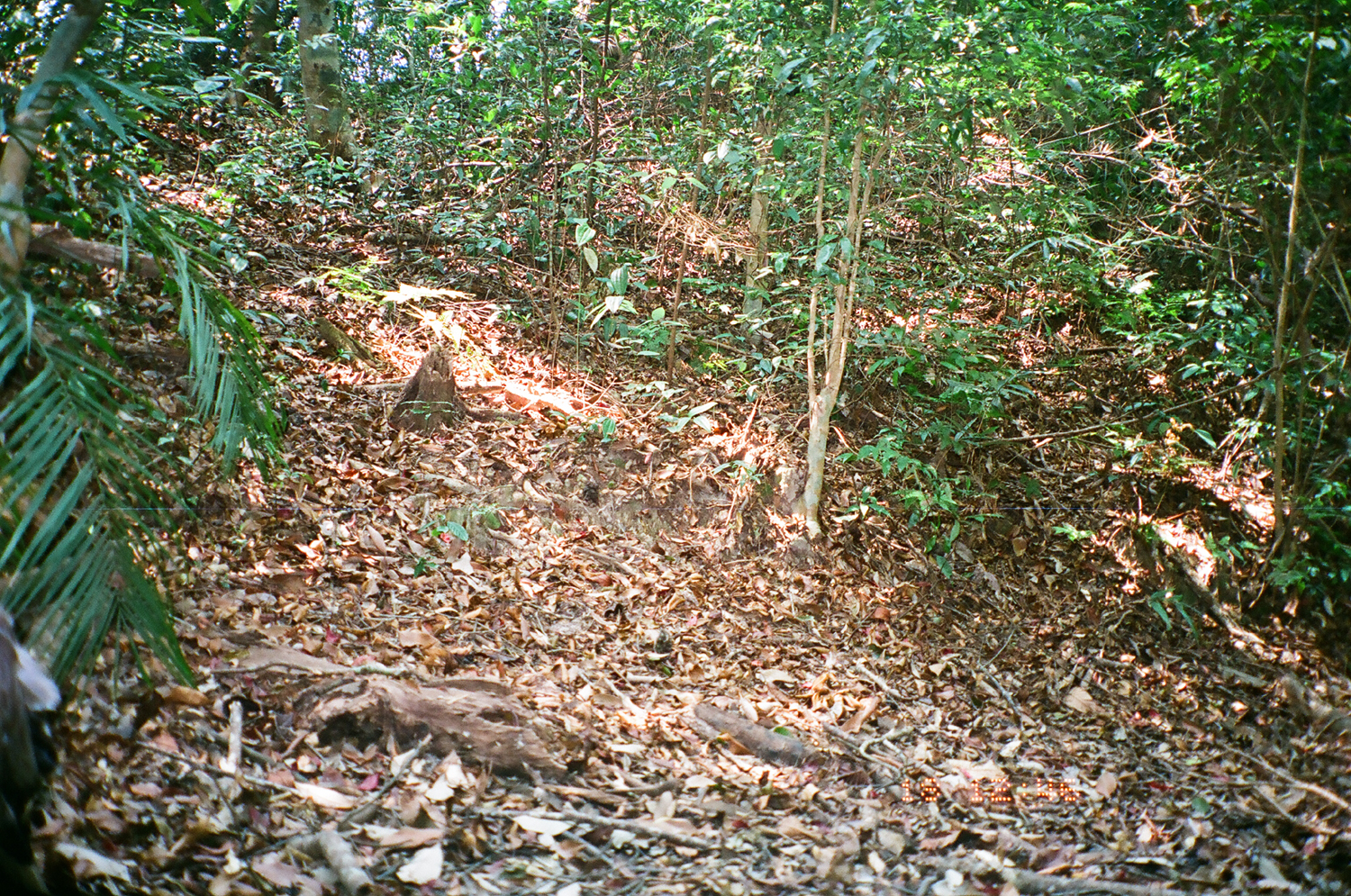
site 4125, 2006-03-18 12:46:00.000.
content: unidentified animal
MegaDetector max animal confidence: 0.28